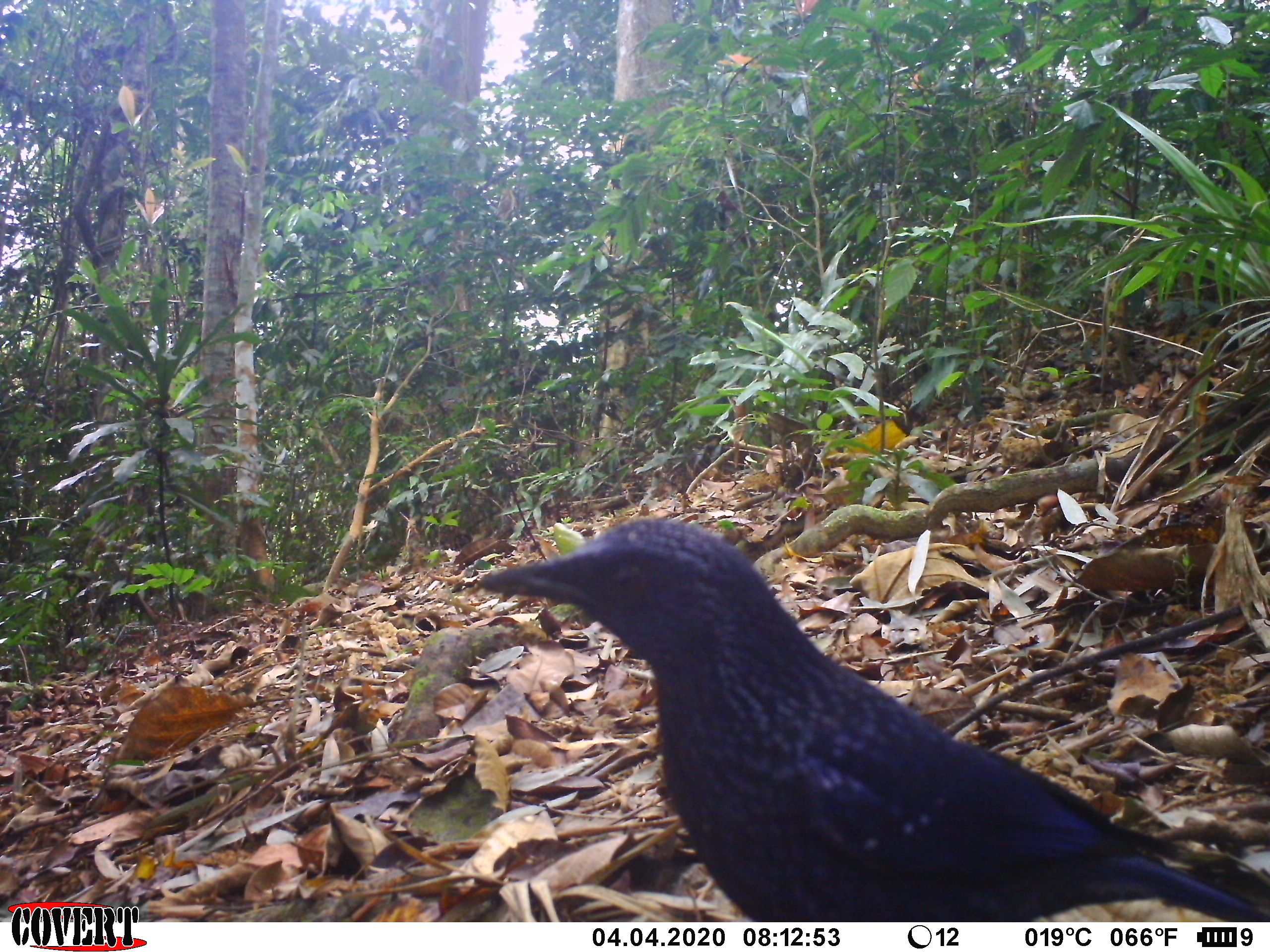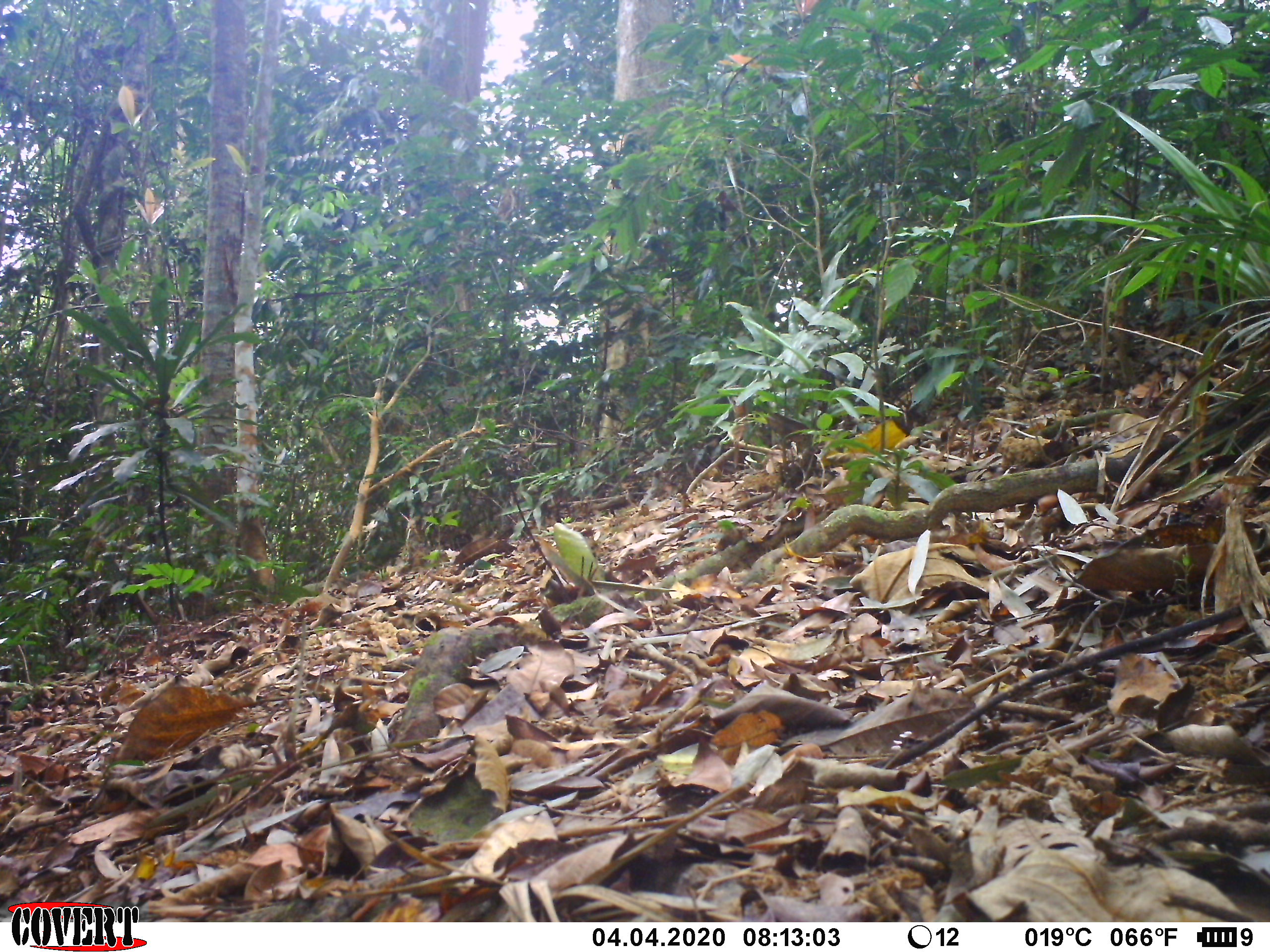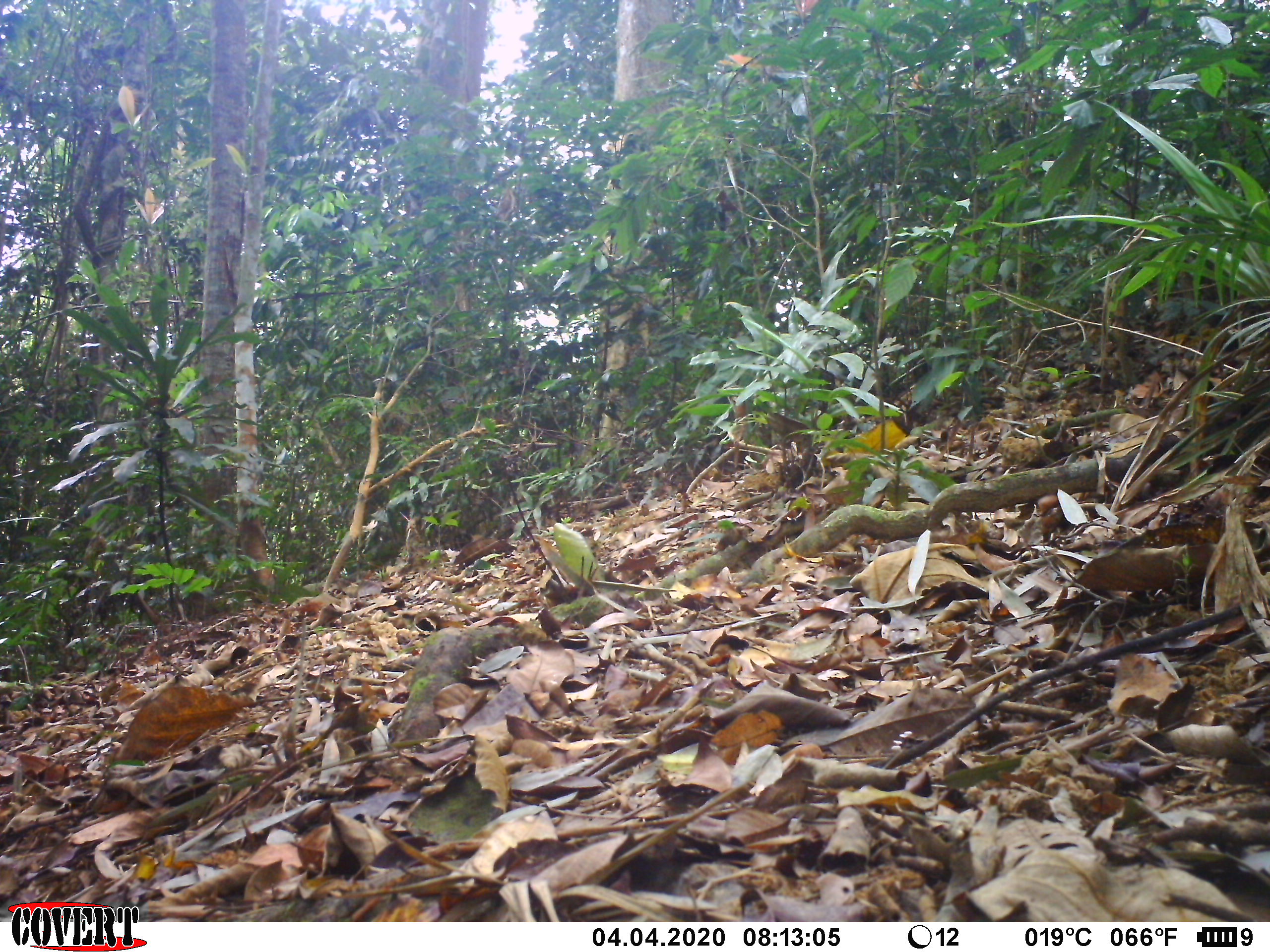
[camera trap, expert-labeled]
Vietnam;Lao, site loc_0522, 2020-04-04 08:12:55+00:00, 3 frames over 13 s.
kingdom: Animalia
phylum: Chordata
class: Aves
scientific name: Aves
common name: bird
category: unidentified bird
Unidentified bird (bird) (Aves). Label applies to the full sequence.